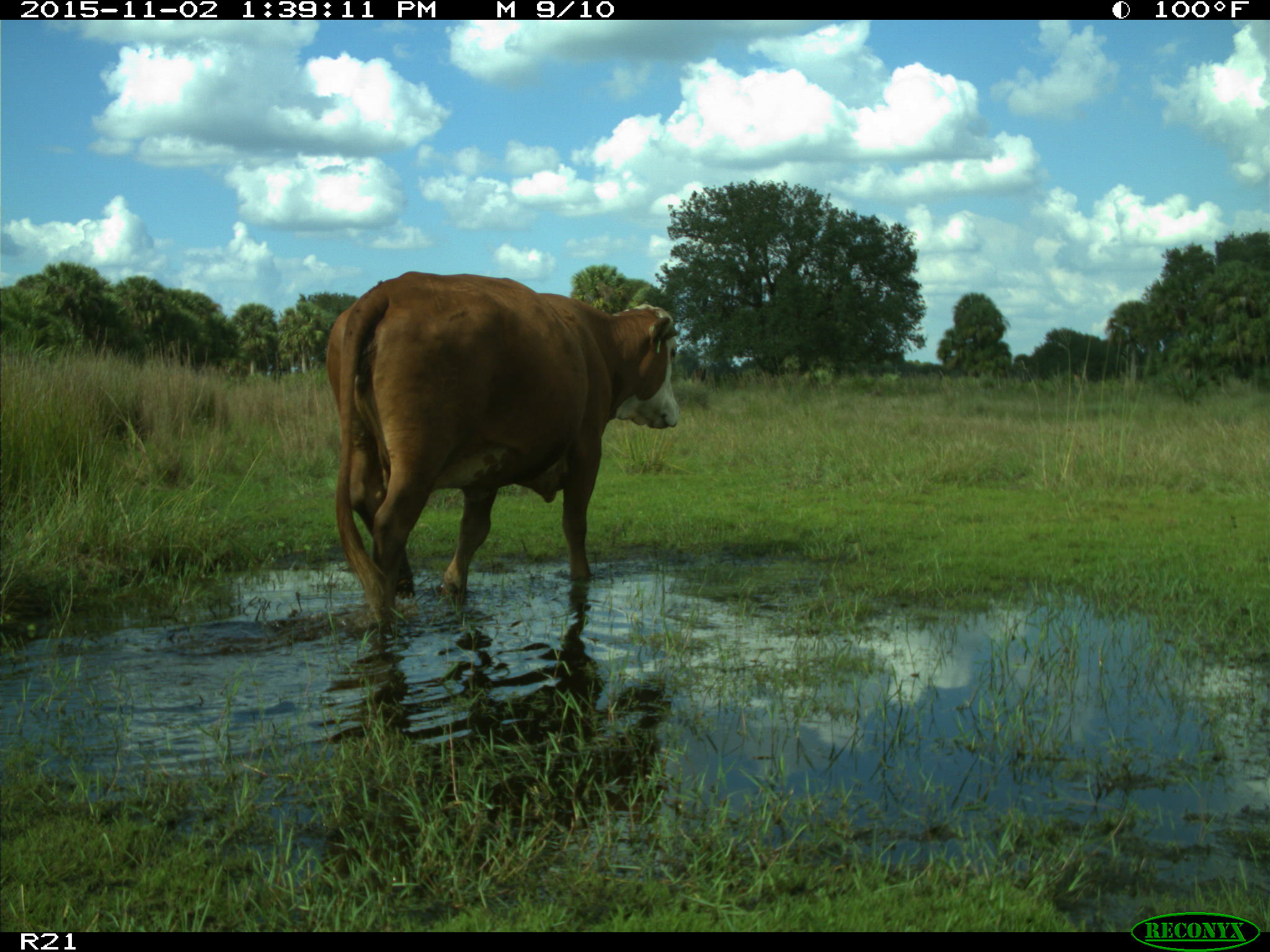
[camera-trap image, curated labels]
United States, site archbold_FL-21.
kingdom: Animalia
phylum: Chordata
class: Mammalia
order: Artiodactyla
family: Bovidae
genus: Bos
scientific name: Bos taurus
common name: domestic cow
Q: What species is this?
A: Bos taurus (domestic cow).